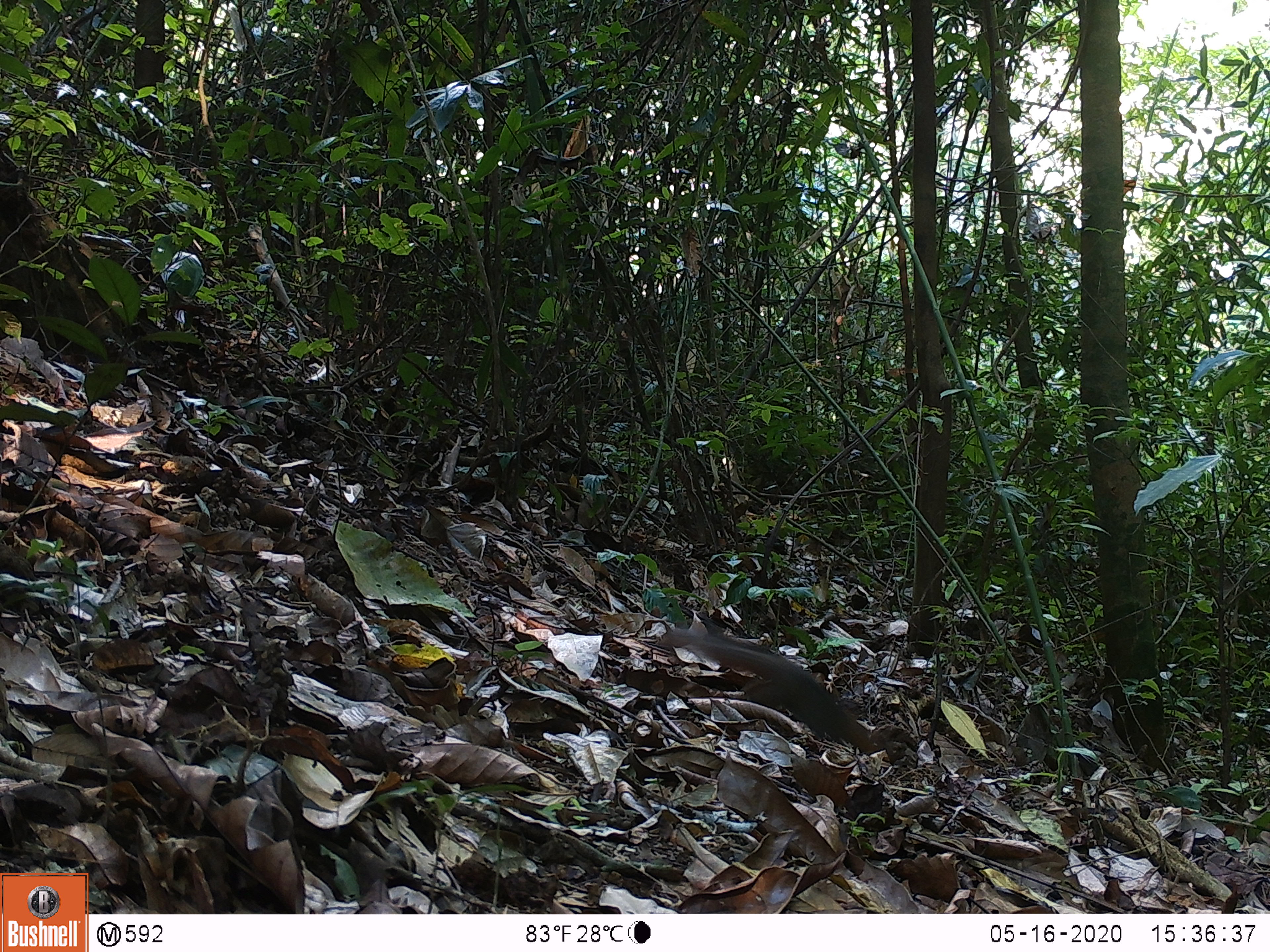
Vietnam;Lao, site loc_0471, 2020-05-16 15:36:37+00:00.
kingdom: Animalia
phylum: Chordata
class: Mammalia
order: Rodentia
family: Sciuridae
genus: Dremomys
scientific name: Dremomys rufigenis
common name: red-cheeked squirrel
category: red cheeked squirrel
Red cheeked squirrel (red-cheeked squirrel) (Dremomys rufigenis). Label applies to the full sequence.